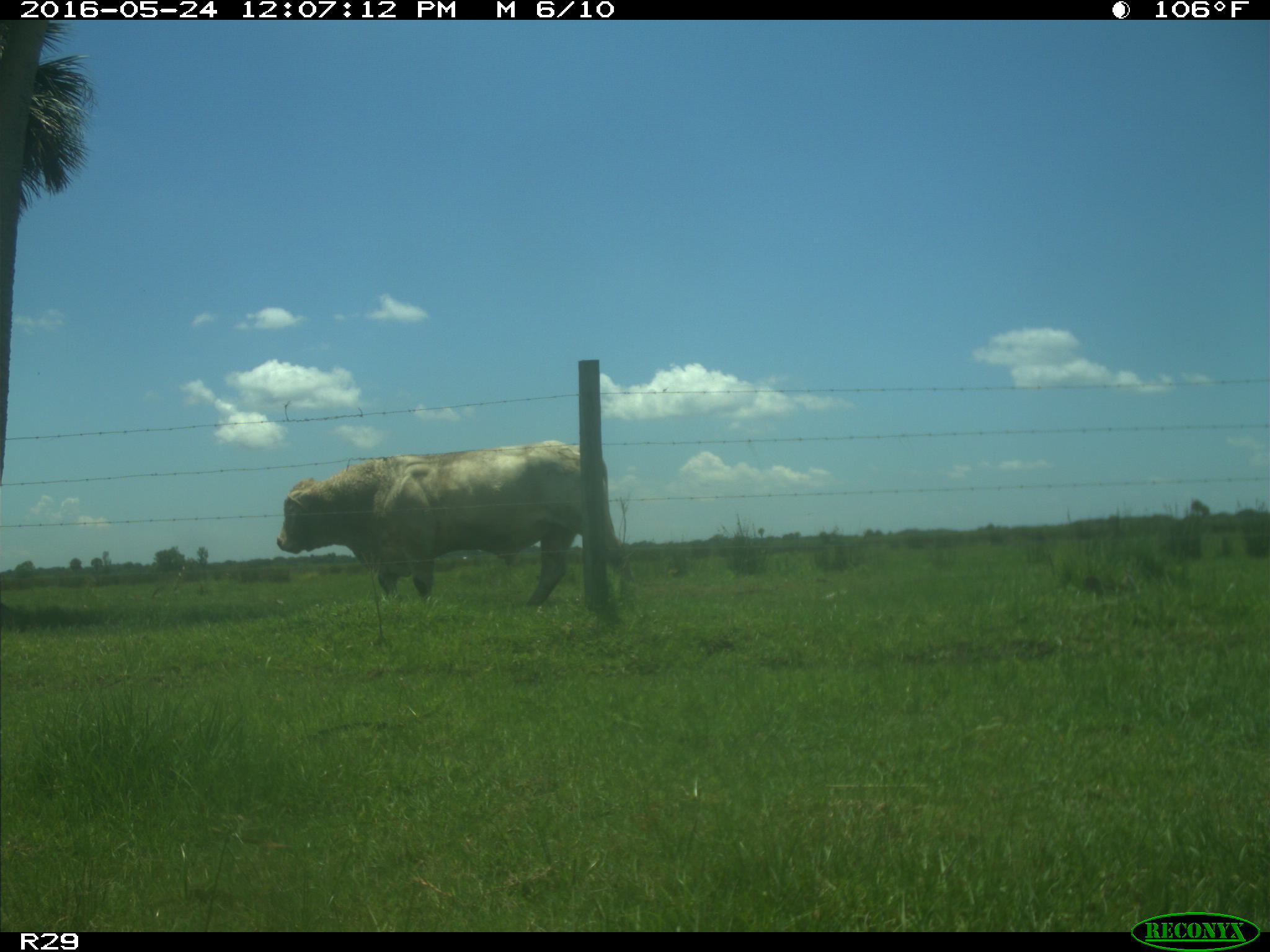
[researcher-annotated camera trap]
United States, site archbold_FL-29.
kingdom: Animalia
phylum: Chordata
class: Mammalia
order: Artiodactyla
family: Bovidae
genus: Bos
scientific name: Bos taurus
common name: domestic cow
Bos taurus (domestic cow).